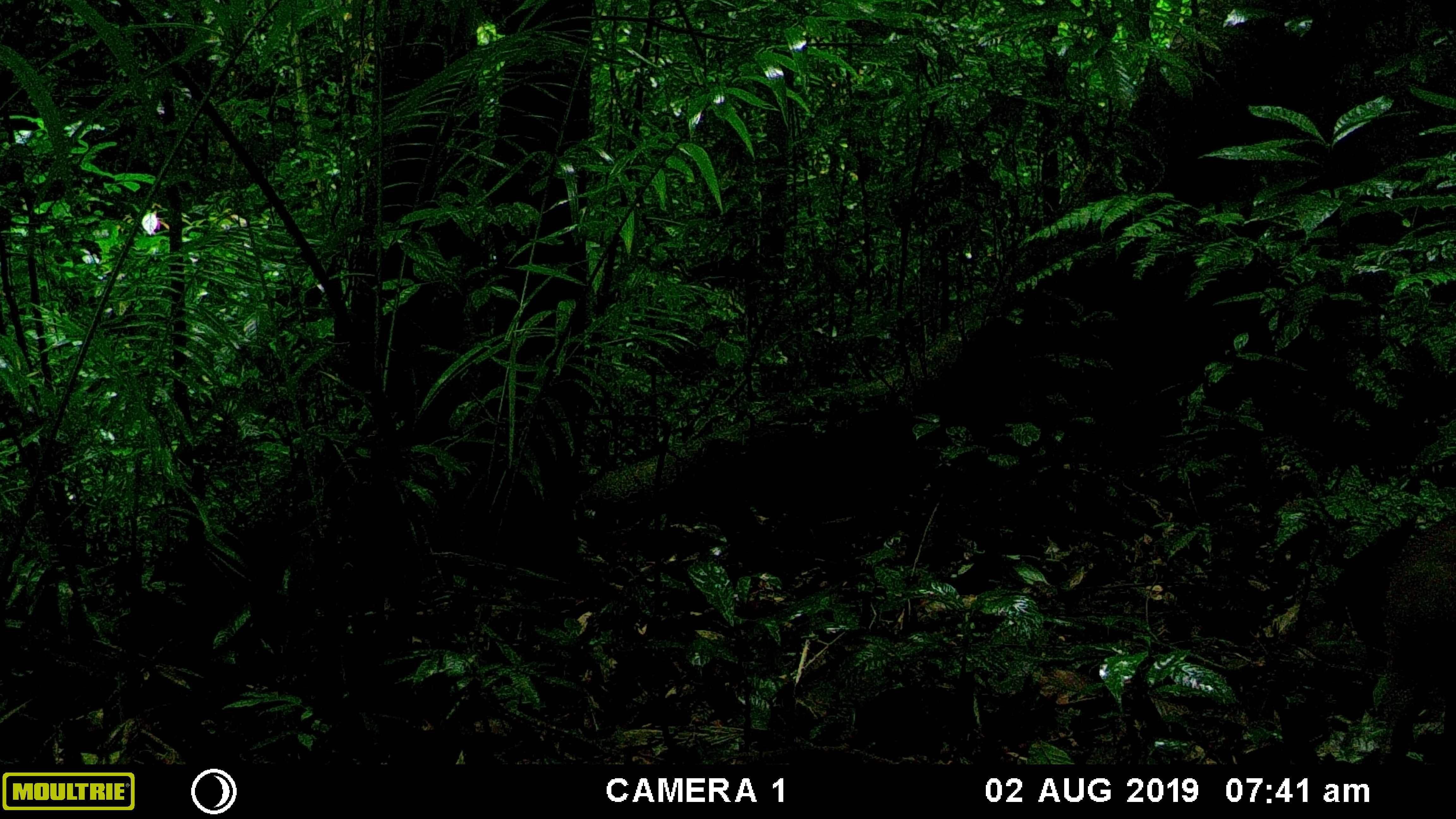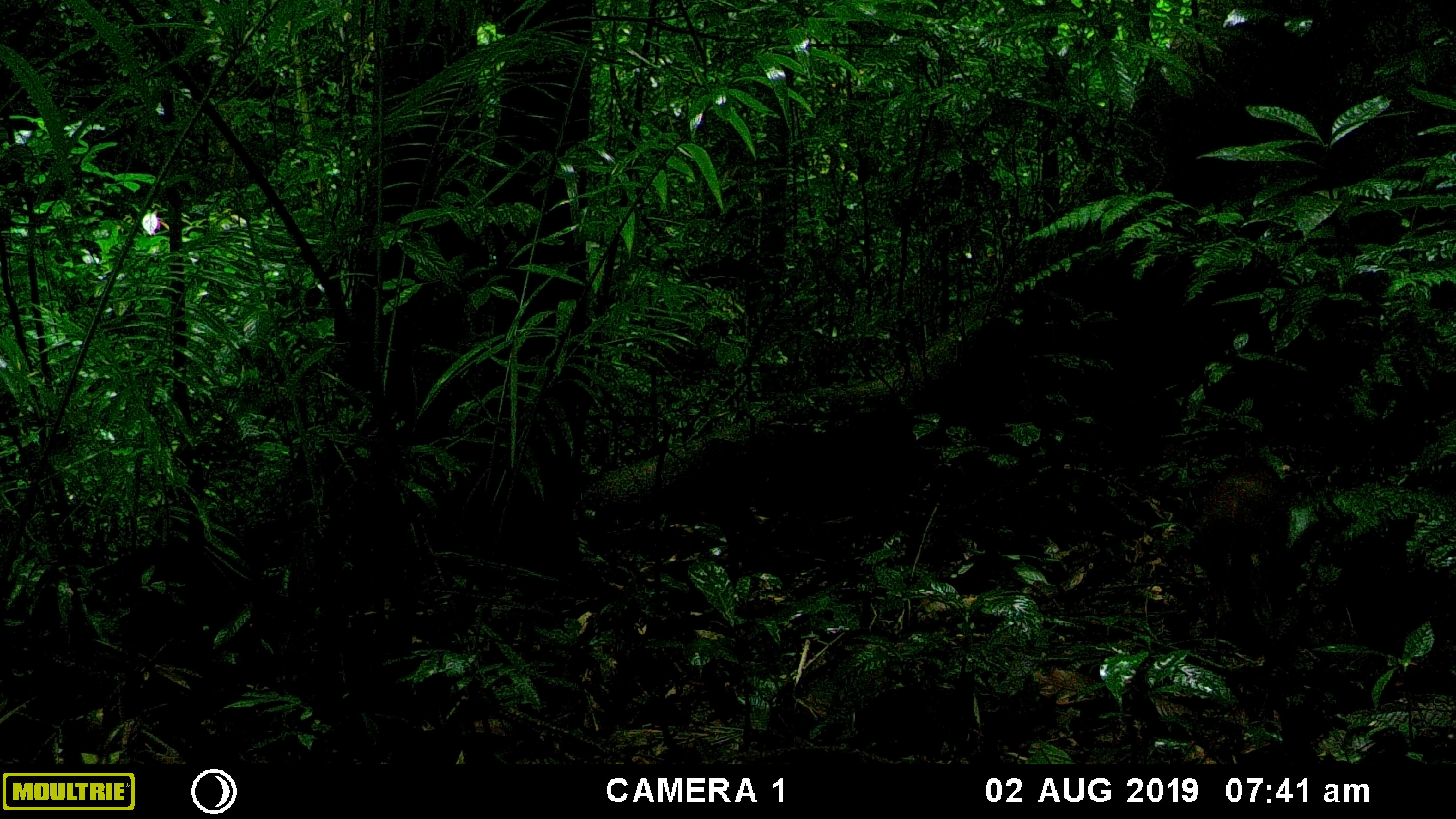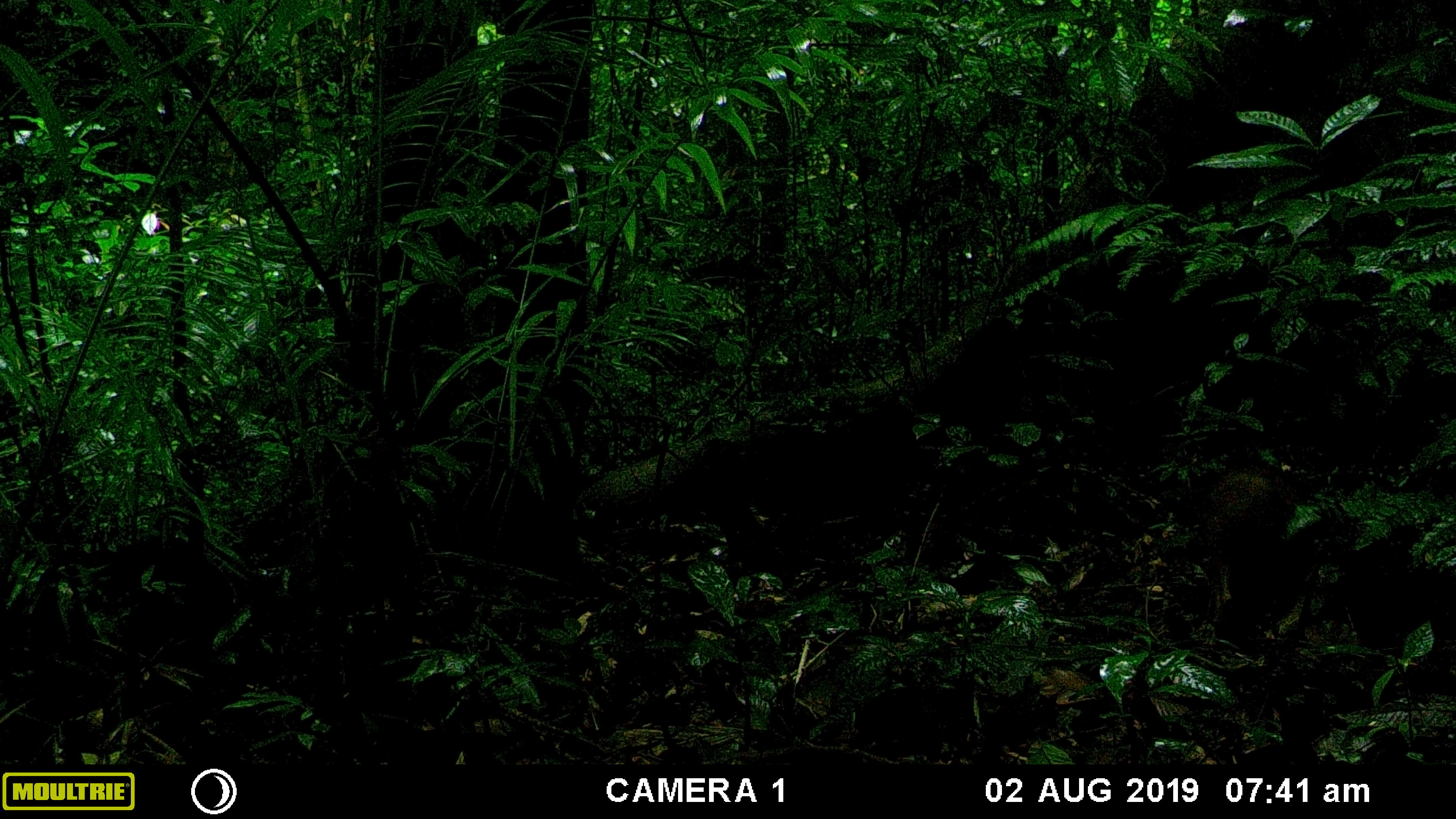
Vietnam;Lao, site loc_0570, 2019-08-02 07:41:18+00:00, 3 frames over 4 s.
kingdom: Animalia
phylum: Chordata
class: Mammalia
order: Artiodactyla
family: Suidae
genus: Sus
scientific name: Sus scrofa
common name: eurasian wild pig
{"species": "eurasian wild pig (Sus scrofa)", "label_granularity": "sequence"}